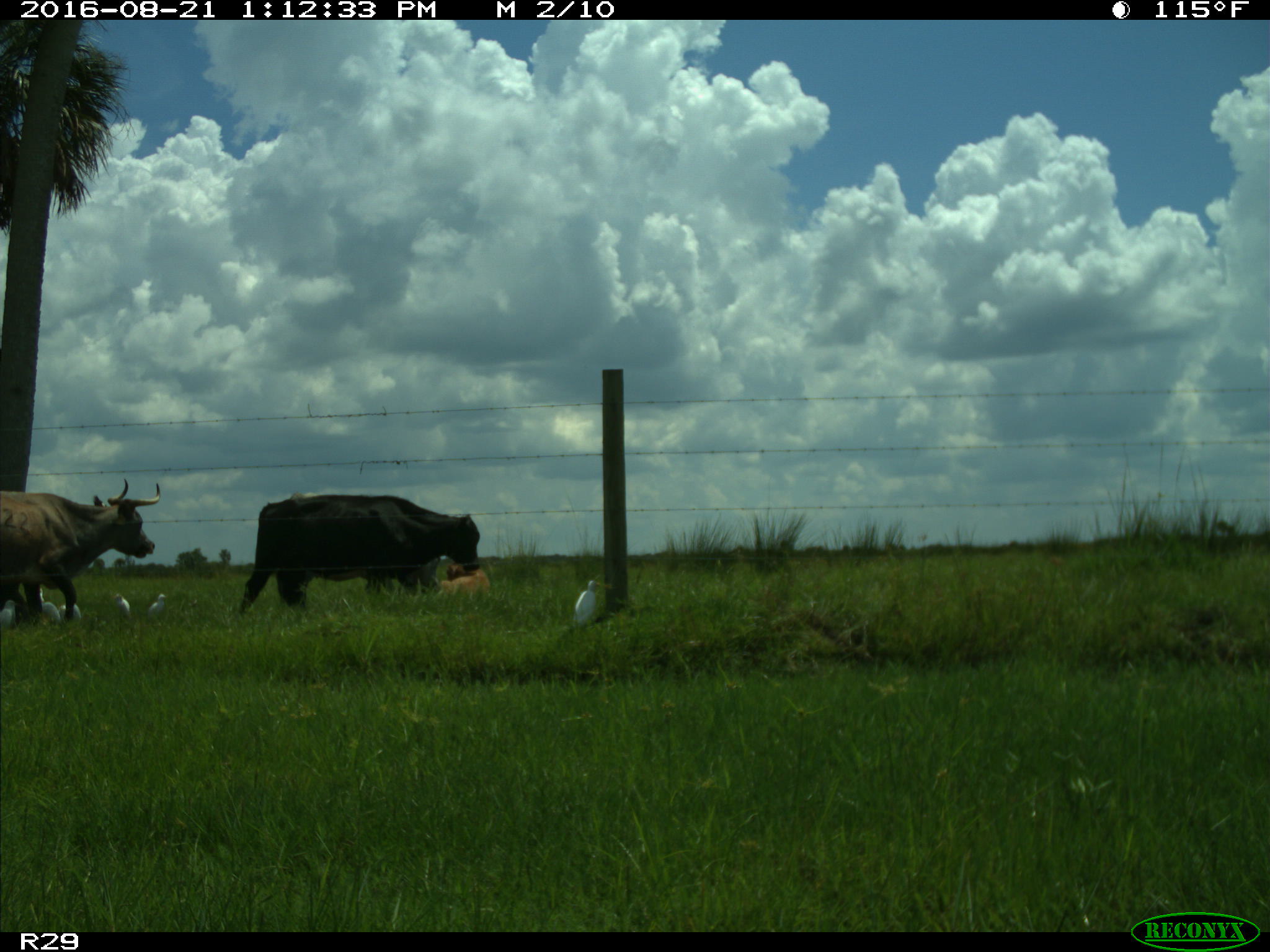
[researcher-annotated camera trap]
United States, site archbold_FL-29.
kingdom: Animalia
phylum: Chordata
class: Mammalia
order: Artiodactyla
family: Bovidae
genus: Bos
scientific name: Bos taurus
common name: domestic cow